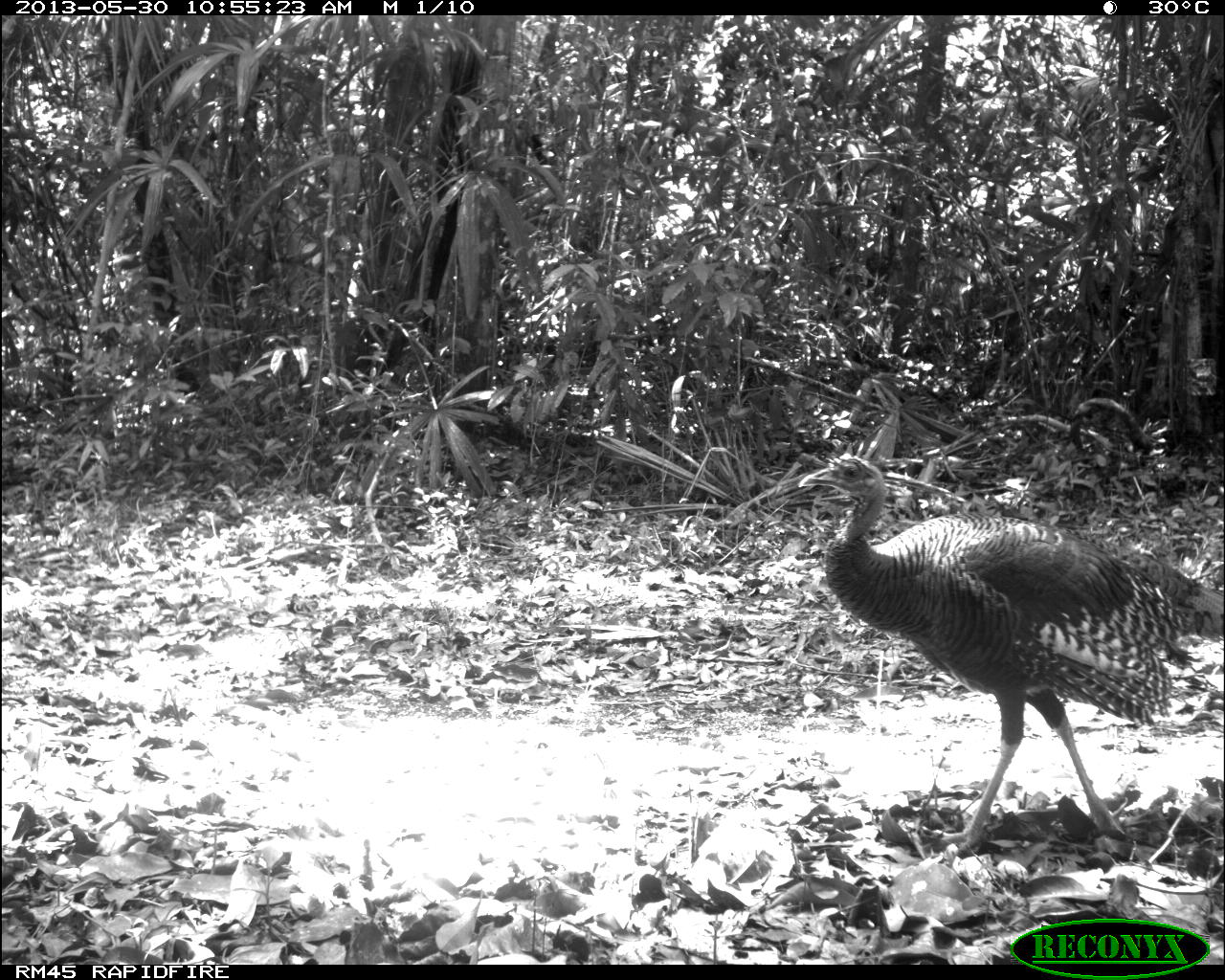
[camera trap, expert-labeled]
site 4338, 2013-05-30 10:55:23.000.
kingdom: Animalia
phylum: Chordata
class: Aves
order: Galliformes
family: Phasianidae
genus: Meleagris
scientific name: Meleagris ocellata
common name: ocellated turkey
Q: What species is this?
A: Meleagris ocellata (ocellated turkey).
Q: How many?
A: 1.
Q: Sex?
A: Female.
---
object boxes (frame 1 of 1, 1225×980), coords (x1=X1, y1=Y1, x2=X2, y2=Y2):
meleagris ocellata: (x1=797, y1=454, x2=1224, y2=853)